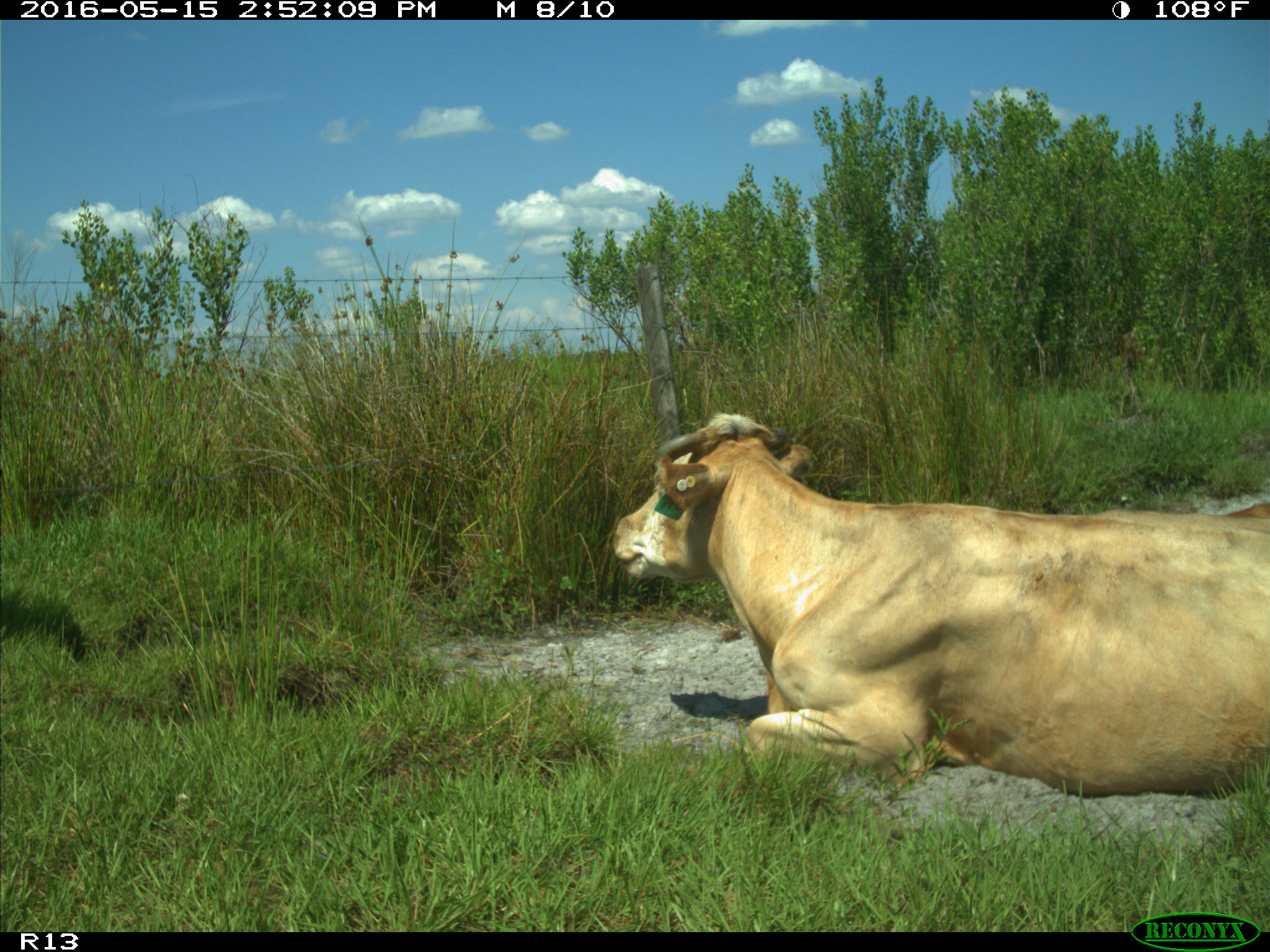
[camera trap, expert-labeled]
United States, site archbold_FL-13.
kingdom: Animalia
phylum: Chordata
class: Mammalia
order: Artiodactyla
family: Bovidae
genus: Bos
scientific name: Bos taurus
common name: domestic cow